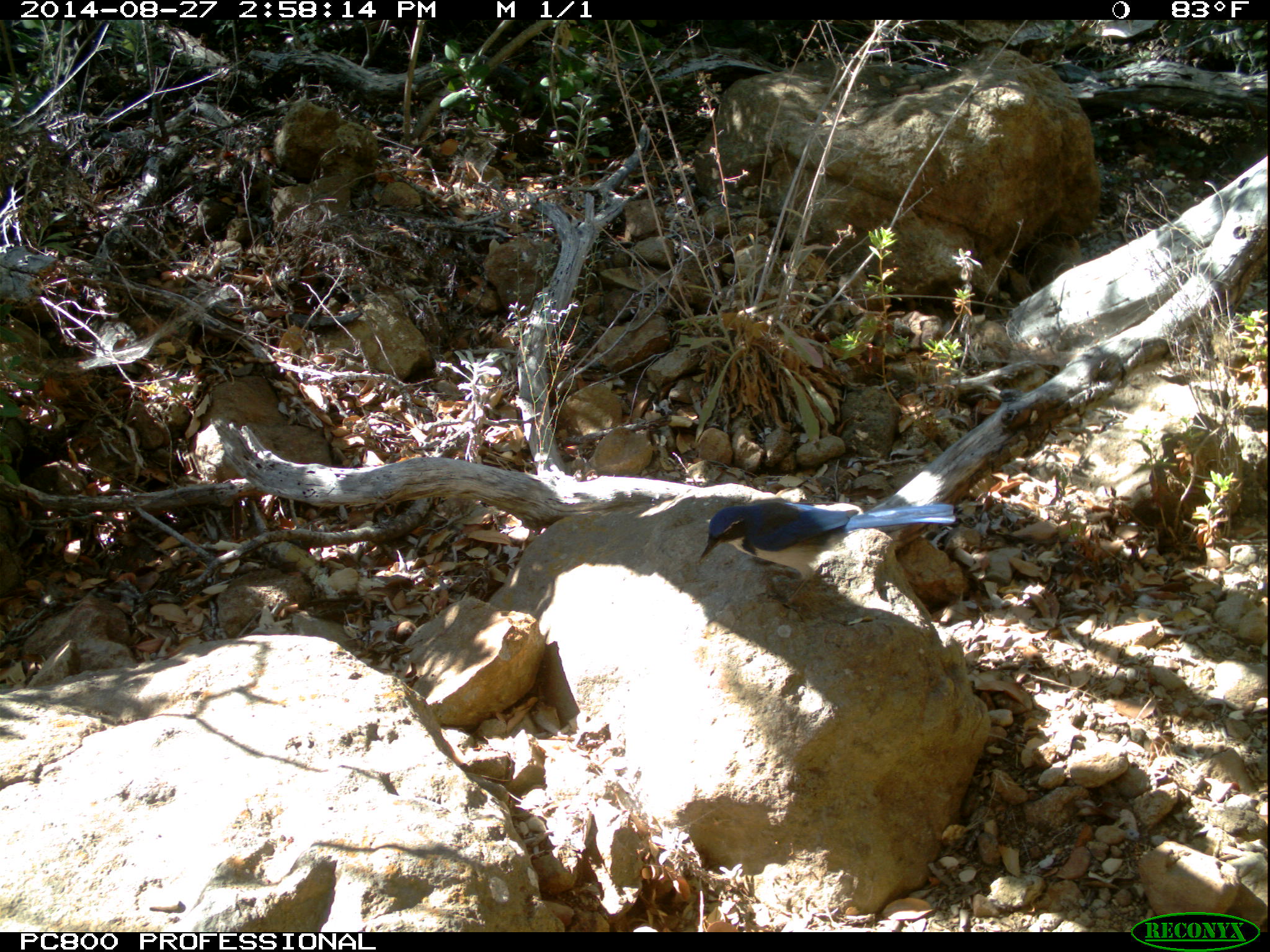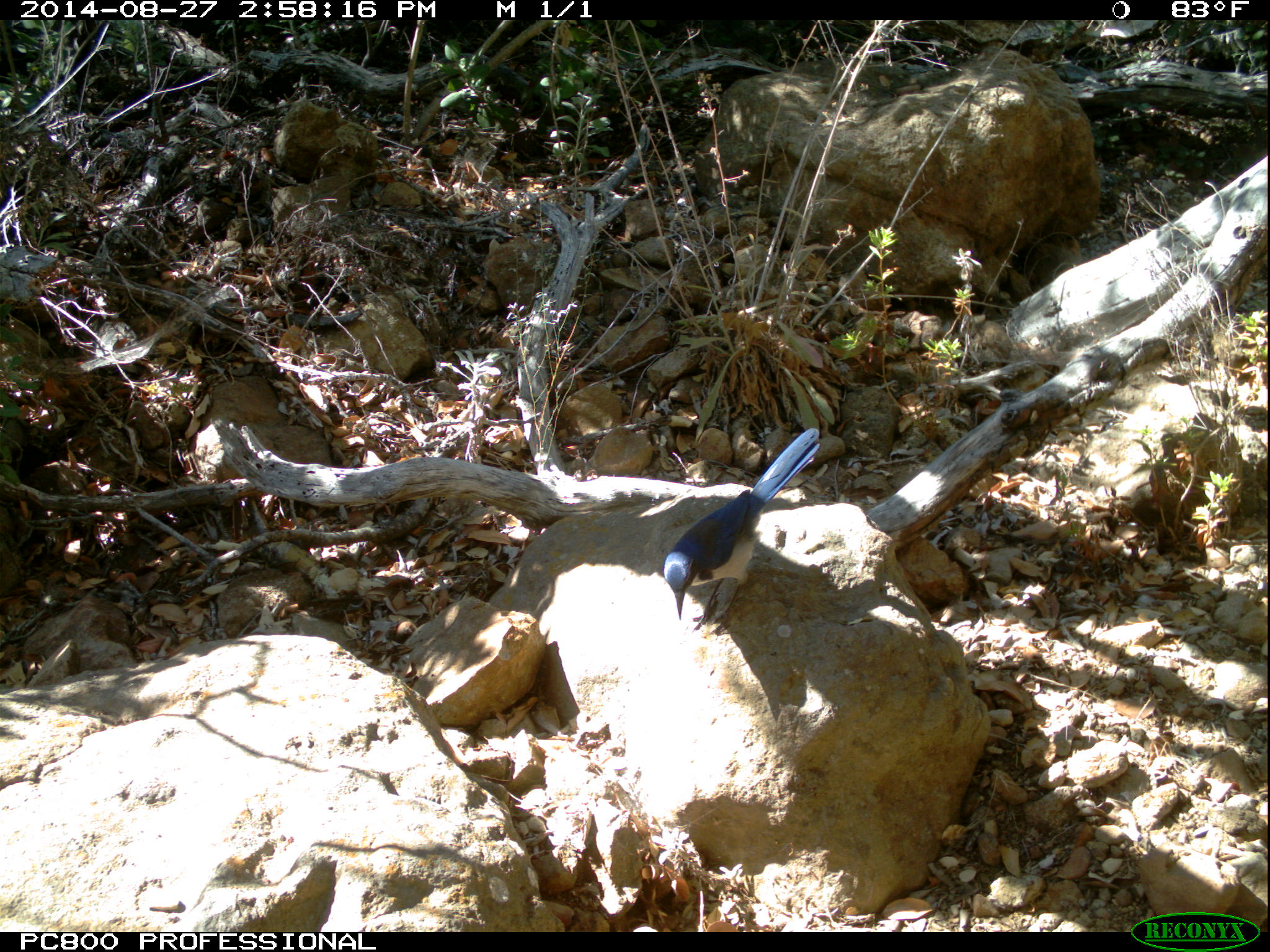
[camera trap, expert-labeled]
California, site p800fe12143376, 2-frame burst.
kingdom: Animalia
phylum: Chordata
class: Aves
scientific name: Aves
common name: bird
Bird (Aves).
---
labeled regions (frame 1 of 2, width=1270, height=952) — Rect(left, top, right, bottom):
bird: Rect(698, 502, 956, 609)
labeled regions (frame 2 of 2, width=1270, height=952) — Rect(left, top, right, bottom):
bird: Rect(662, 427, 820, 635)